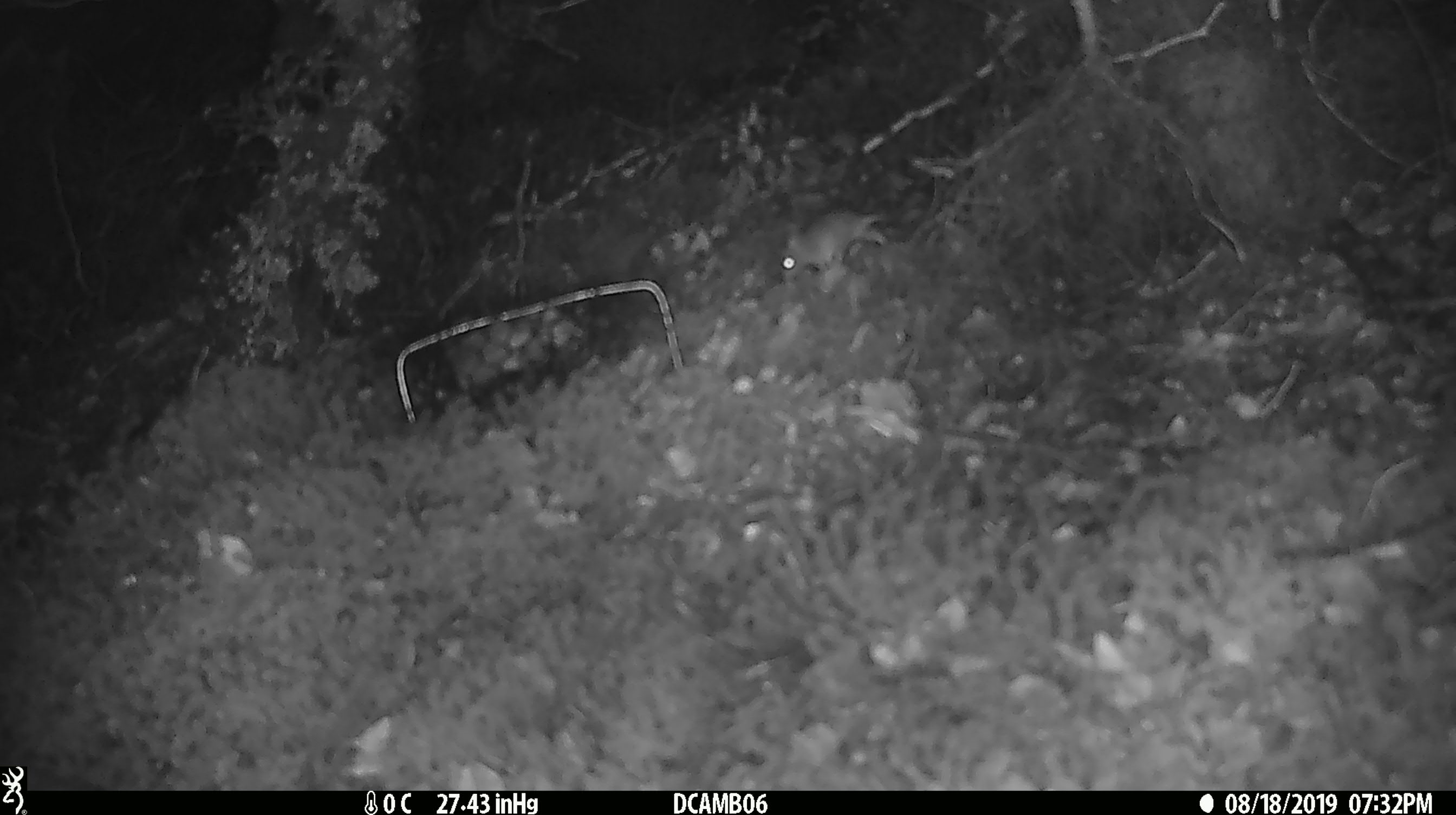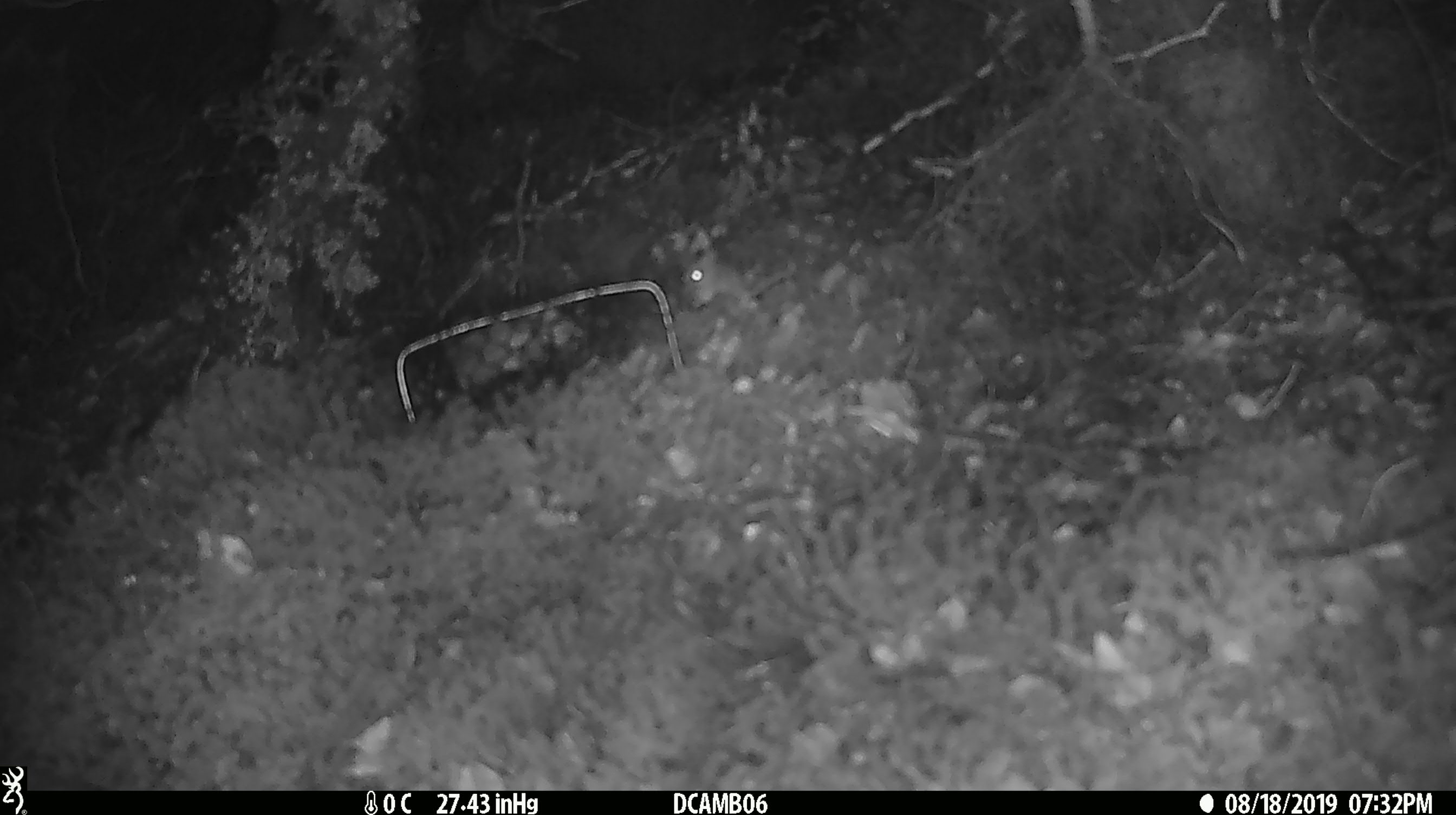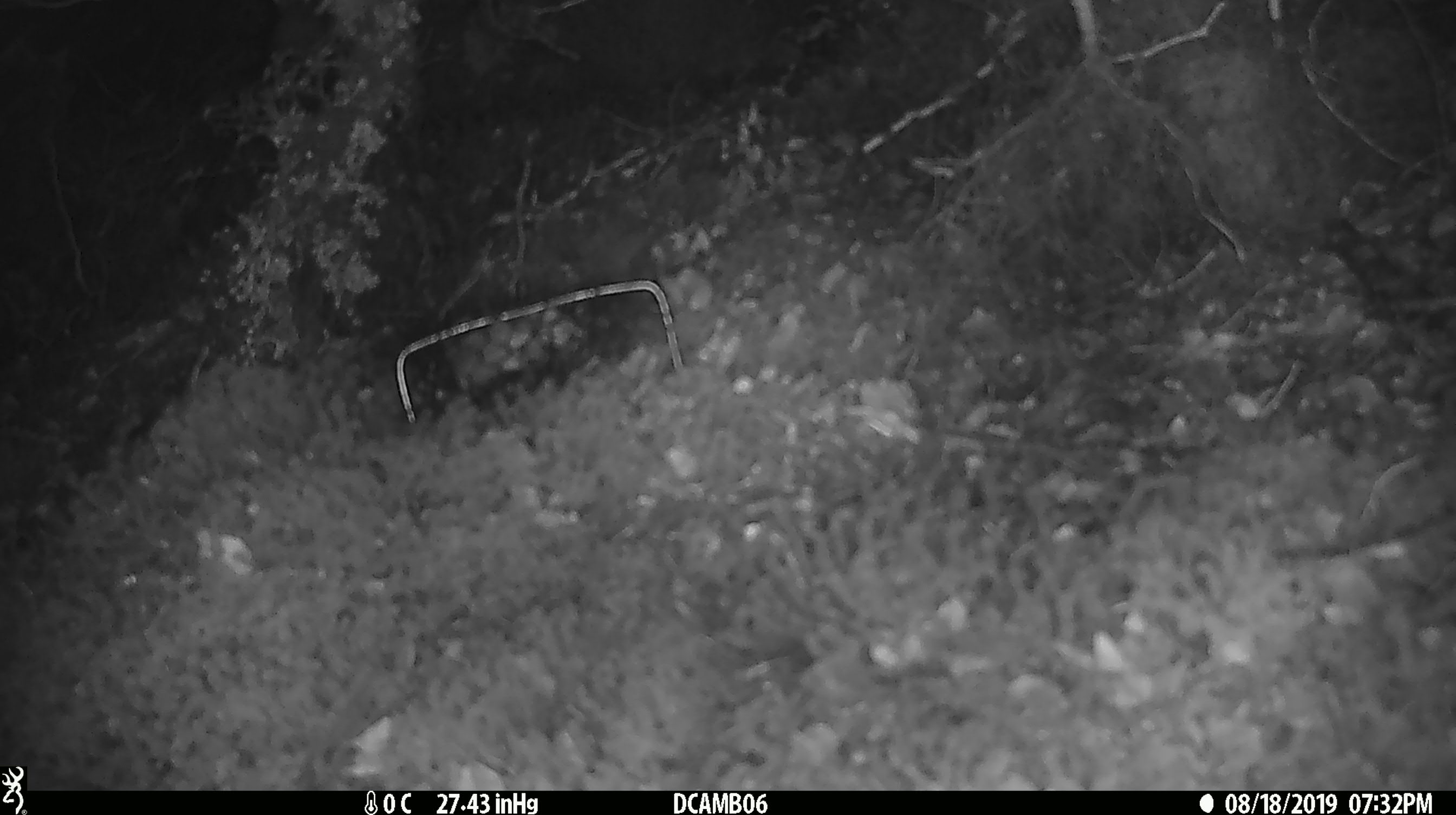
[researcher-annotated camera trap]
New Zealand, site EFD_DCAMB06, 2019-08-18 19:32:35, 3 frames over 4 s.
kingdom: Animalia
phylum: Chordata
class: Mammalia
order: Rodentia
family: Muridae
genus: Mus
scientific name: Mus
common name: mouse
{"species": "mouse (Mus)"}